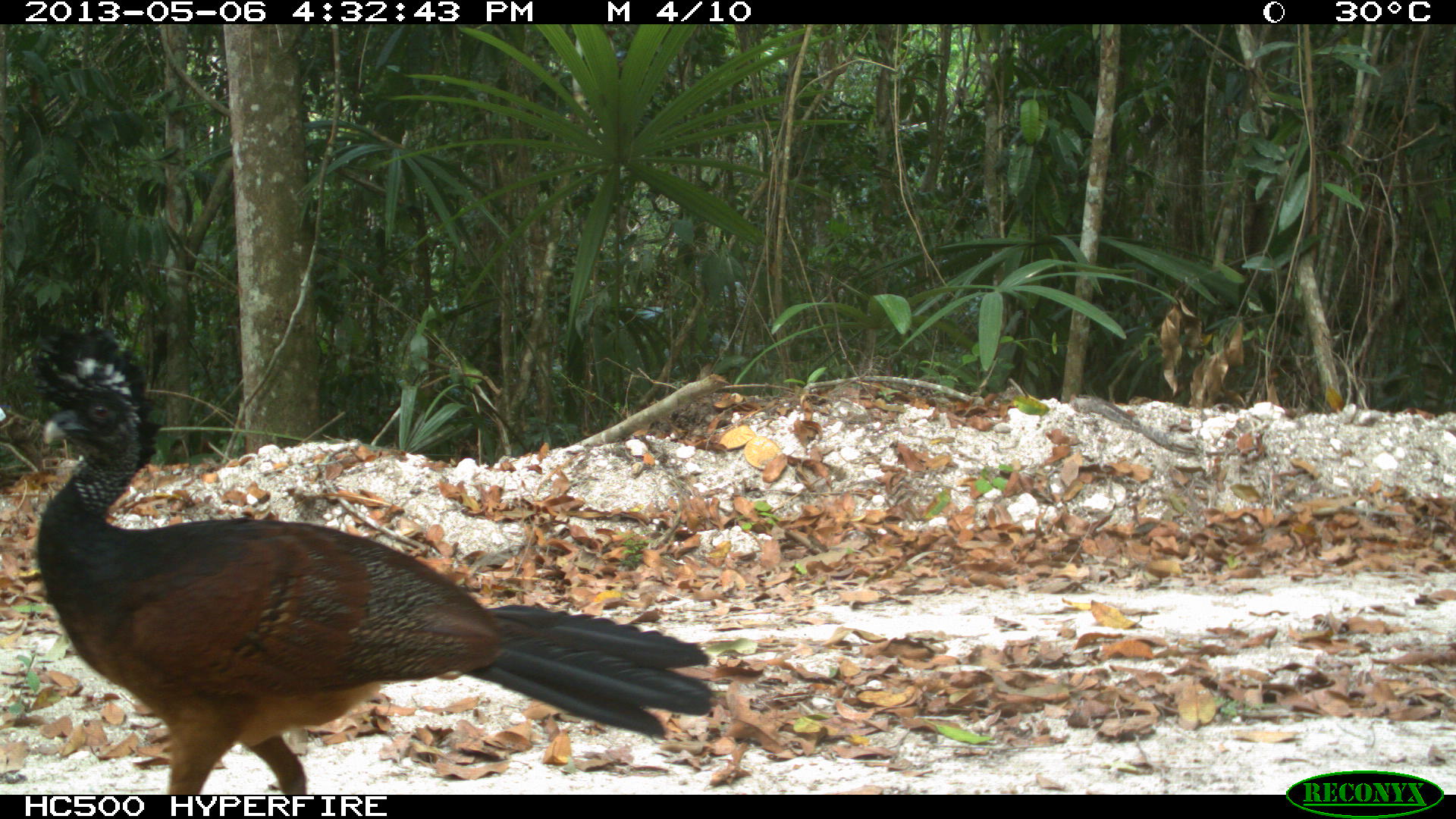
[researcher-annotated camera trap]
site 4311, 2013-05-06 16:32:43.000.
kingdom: Animalia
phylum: Chordata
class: Aves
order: Galliformes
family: Cracidae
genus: Crax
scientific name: Crax rubra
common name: great curassow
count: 1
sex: female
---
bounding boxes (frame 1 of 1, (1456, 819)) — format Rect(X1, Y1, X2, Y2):
crax rubra: Rect(29, 324, 713, 794)